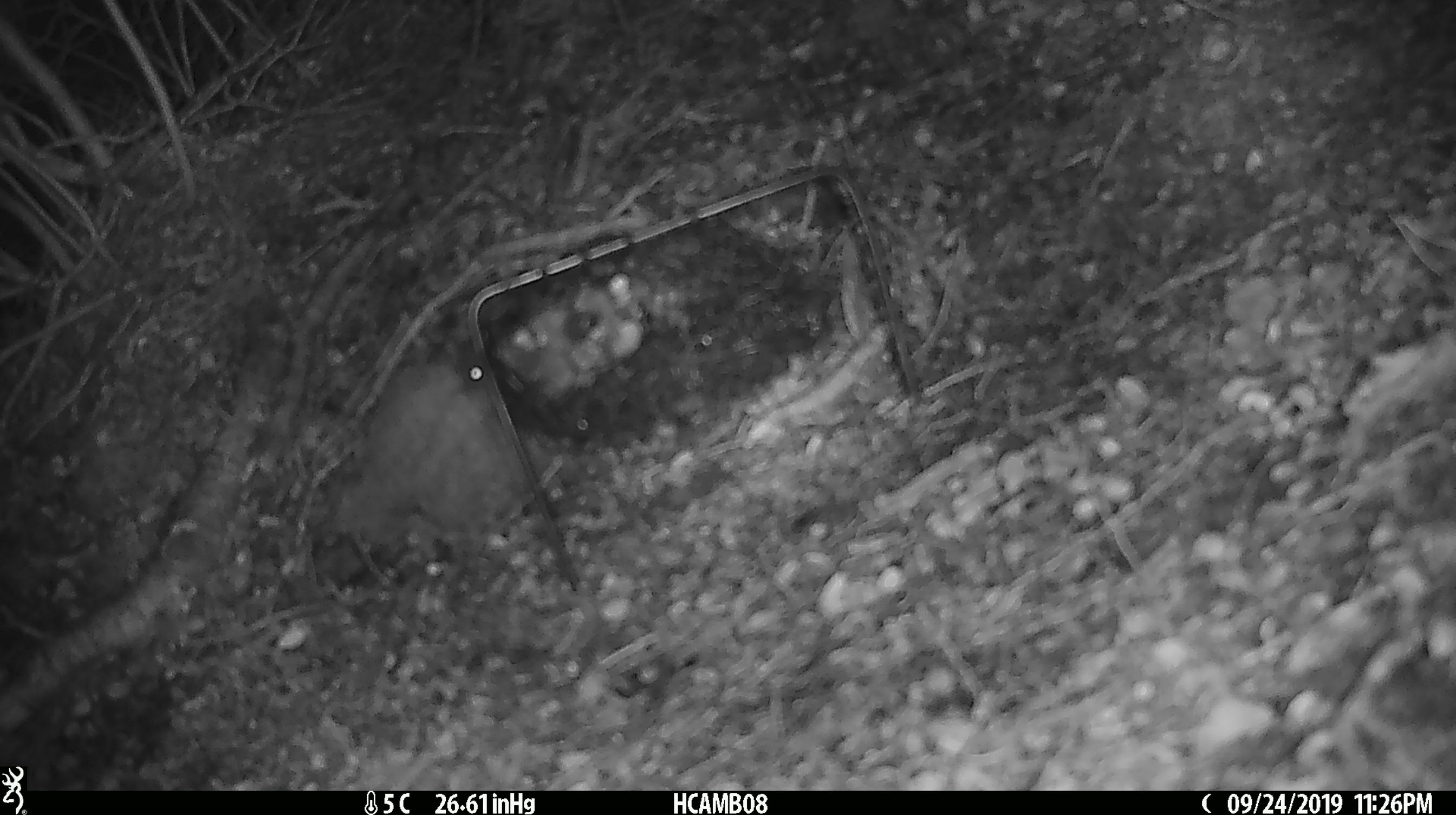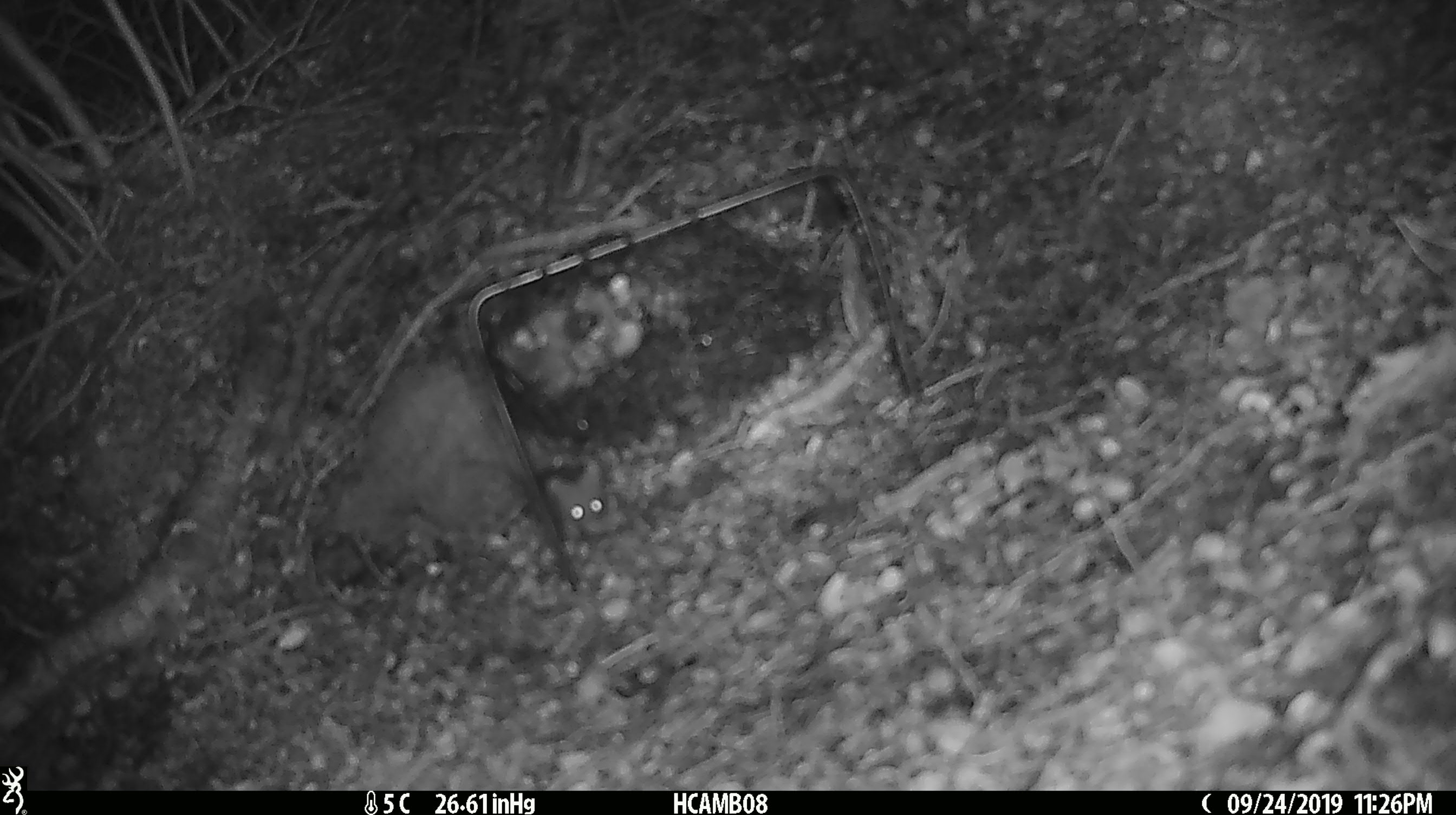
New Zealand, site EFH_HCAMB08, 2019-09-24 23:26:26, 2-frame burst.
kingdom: Animalia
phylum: Chordata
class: Mammalia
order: Rodentia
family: Muridae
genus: Mus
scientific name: Mus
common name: mouse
Mouse (Mus).